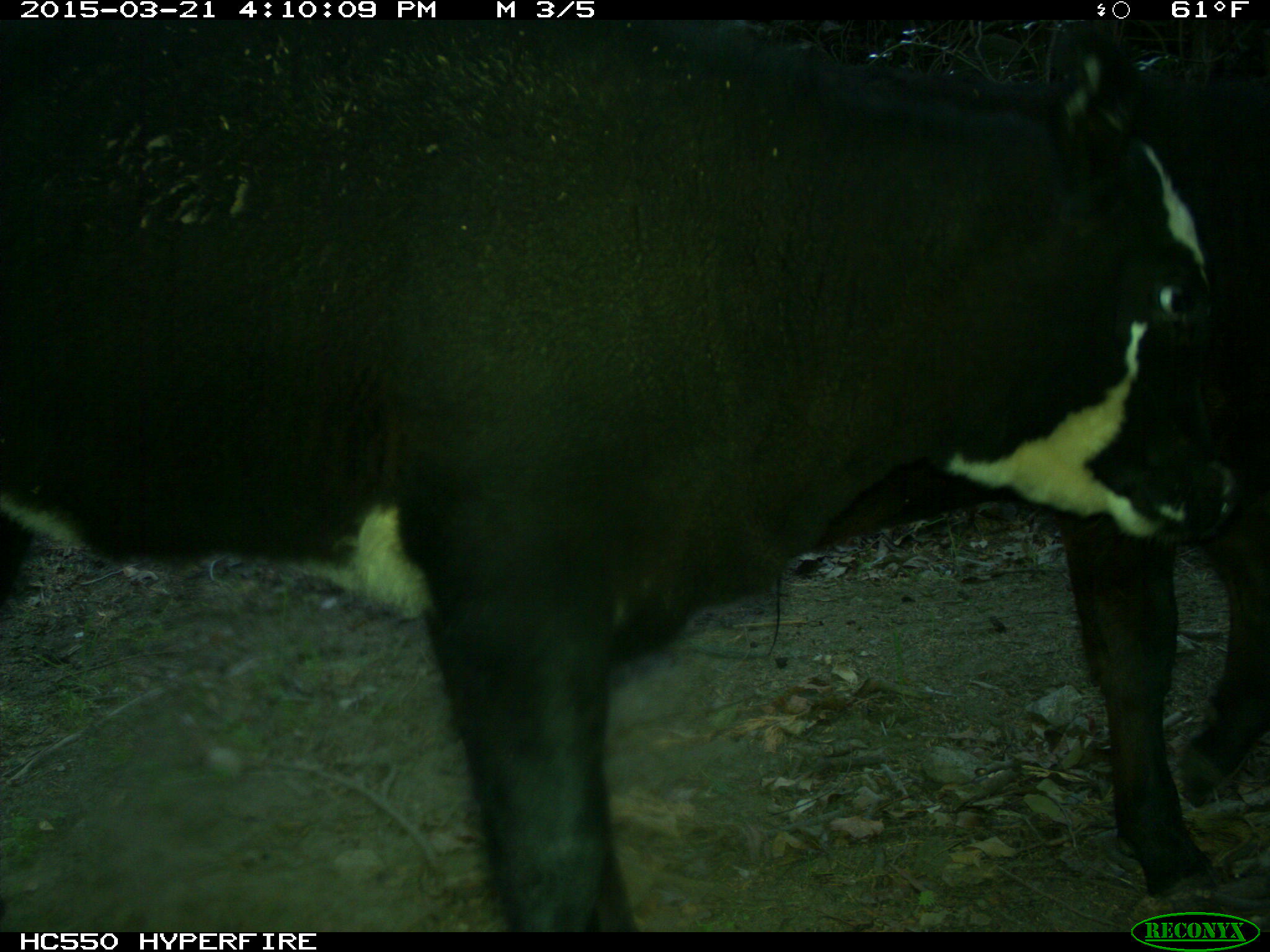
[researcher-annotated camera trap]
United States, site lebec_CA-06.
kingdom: Animalia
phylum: Chordata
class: Mammalia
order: Artiodactyla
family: Bovidae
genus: Bos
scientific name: Bos taurus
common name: domestic cow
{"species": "Bos taurus (domestic cow)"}